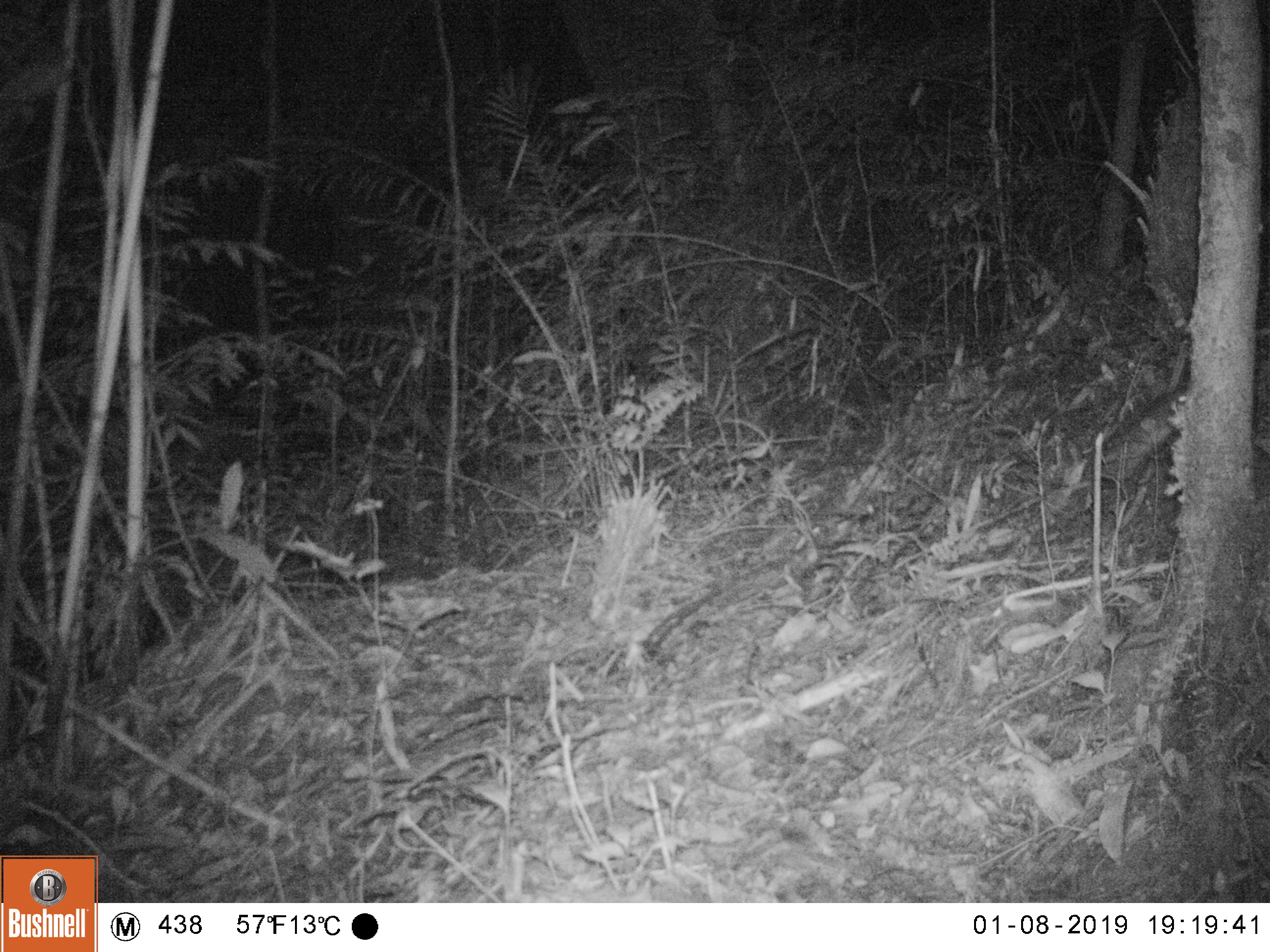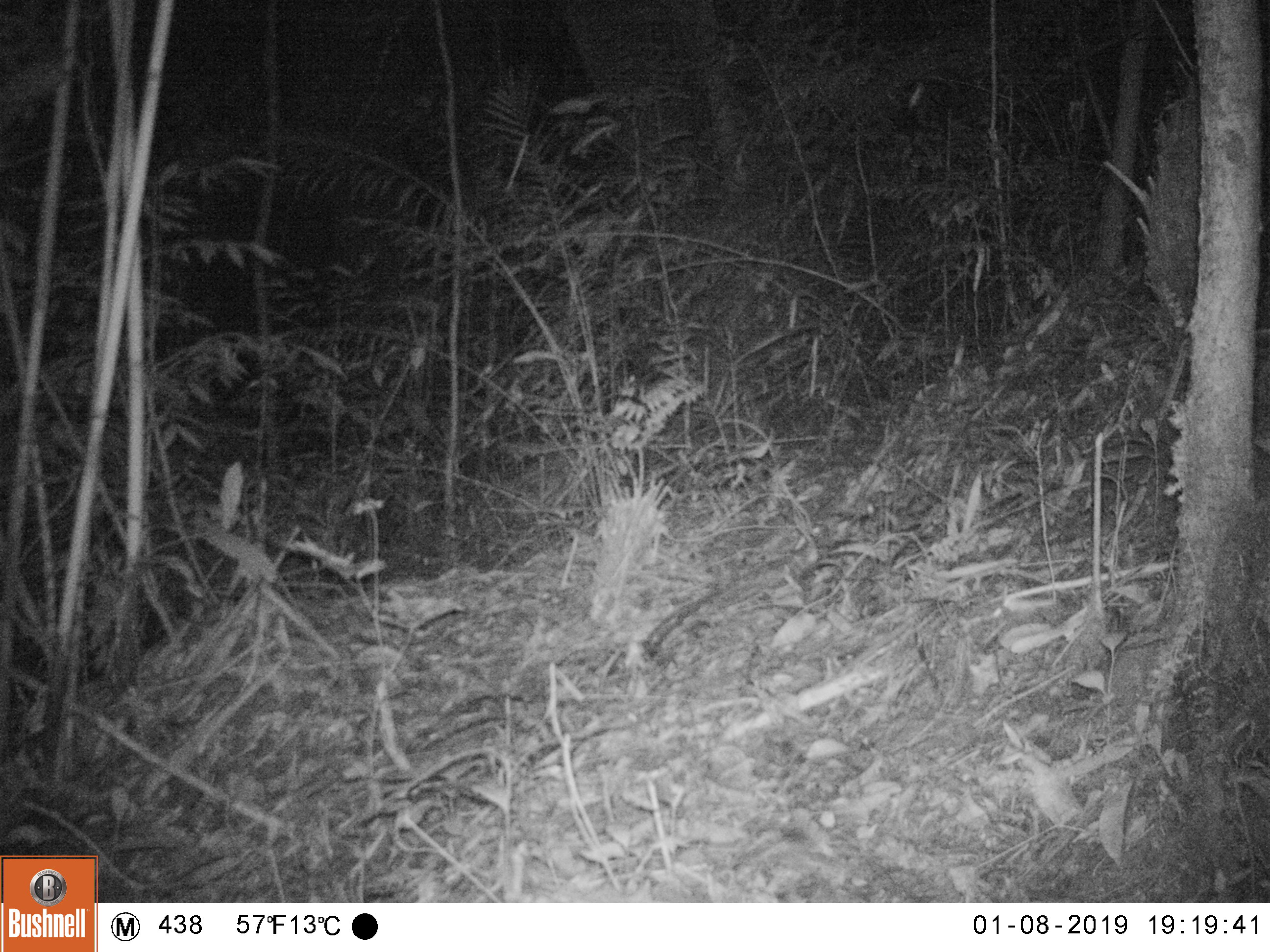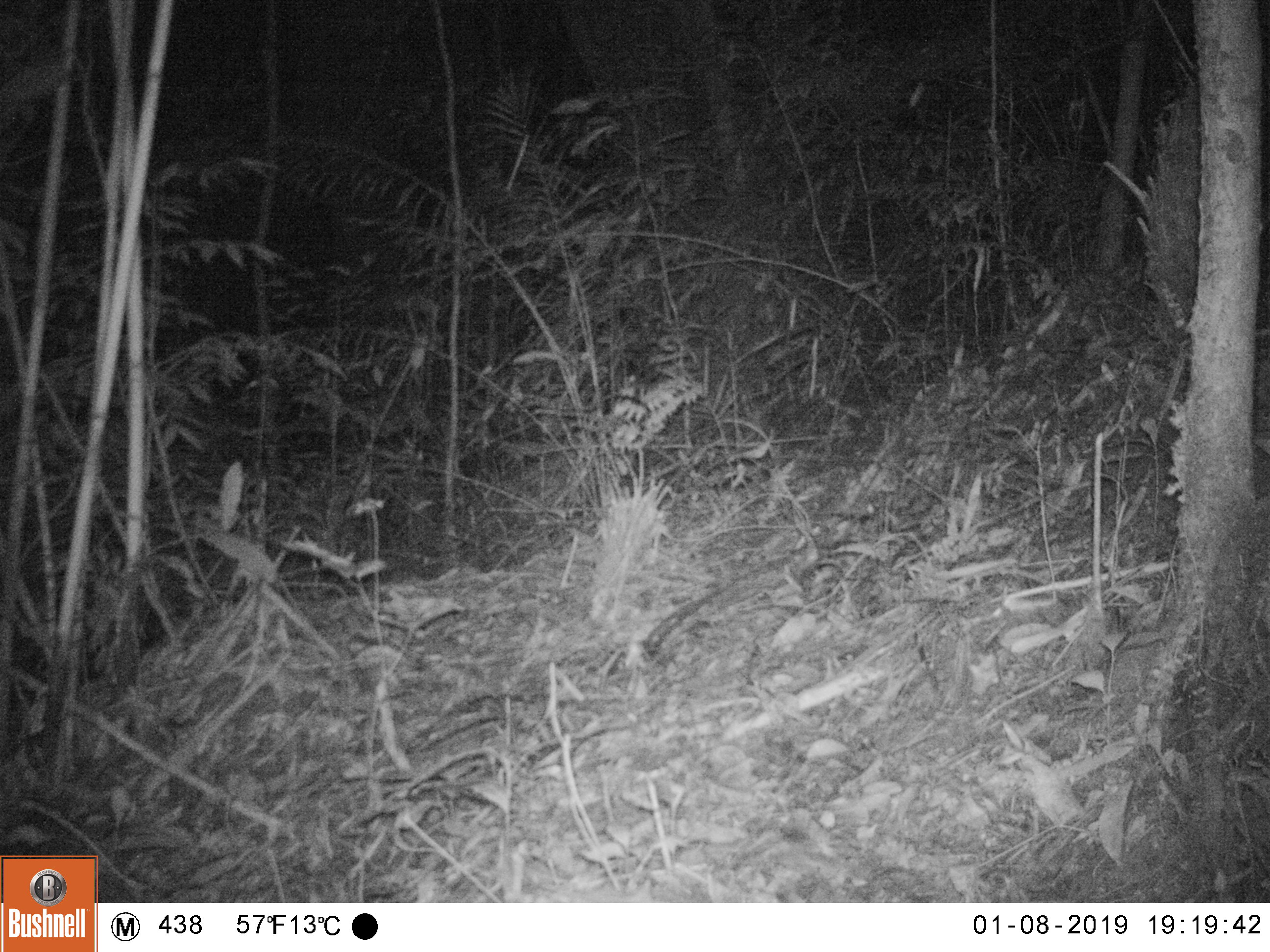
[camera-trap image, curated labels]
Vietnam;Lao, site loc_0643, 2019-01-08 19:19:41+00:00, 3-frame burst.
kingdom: Animalia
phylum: Chordata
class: Mammalia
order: Rodentia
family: Muridae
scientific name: Muridae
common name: old-world mice and rats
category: unidentified murid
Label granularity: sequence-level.